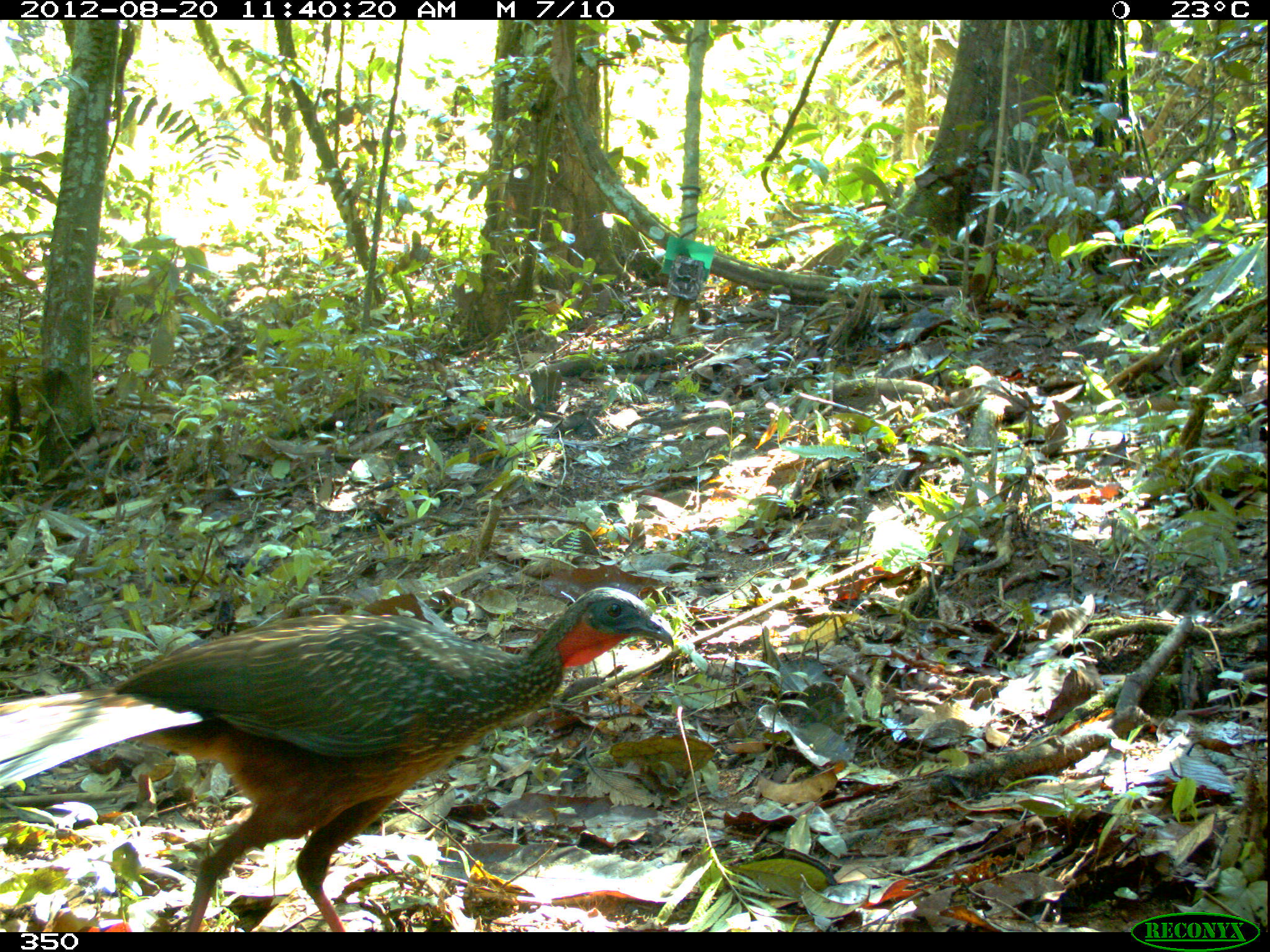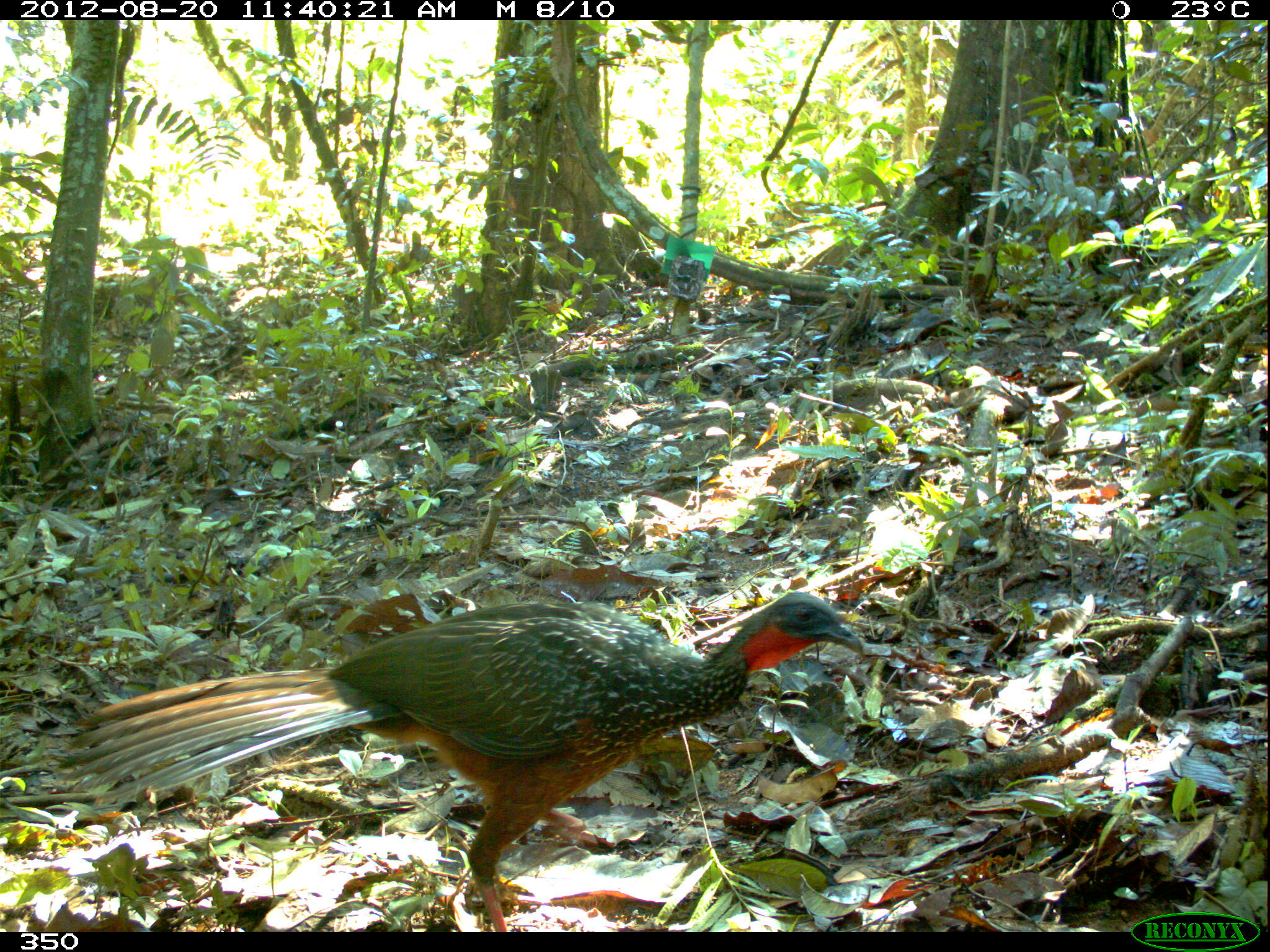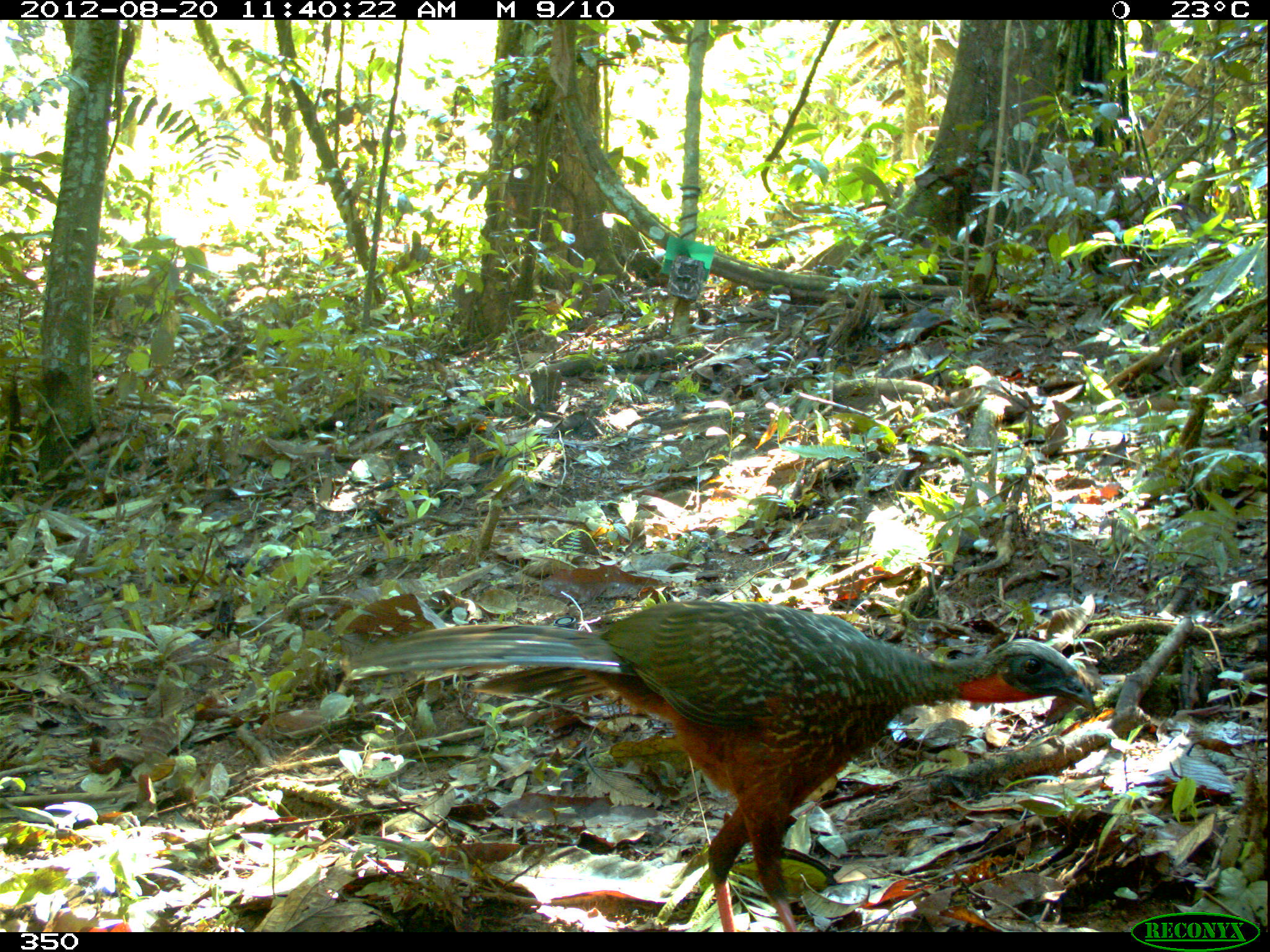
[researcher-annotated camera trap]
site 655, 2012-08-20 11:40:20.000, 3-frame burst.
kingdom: Animalia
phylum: Chordata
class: Aves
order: Galliformes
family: Cracidae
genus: Penelope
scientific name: Penelope jacquacu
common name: spix's guan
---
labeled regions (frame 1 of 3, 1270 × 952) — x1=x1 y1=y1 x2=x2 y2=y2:
penelope jacquacu: x1=0 y1=587 x2=674 y2=932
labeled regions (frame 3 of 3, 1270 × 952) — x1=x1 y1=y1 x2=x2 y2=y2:
penelope jacquacu: x1=344 y1=600 x2=1096 y2=931